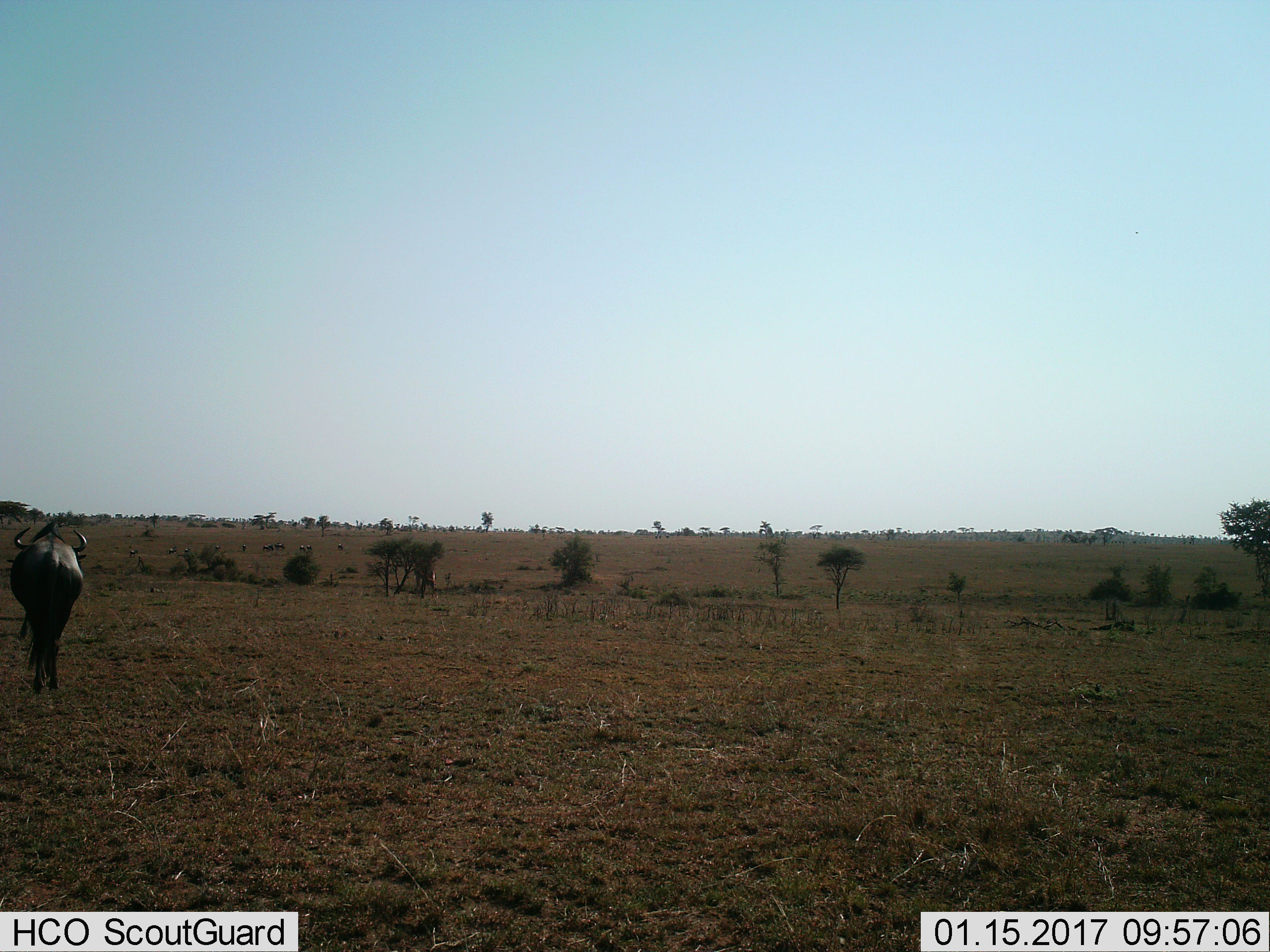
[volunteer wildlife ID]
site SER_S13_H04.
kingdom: Animalia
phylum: Chordata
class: Mammalia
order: Artiodactyla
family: Bovidae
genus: Connochaetes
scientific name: Connochaetes taurinus taurinus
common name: blue wildebeest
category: wildebeestblue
Wildebeestblue (blue wildebeest) (Connochaetes taurinus taurinus), count 1. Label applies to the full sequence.